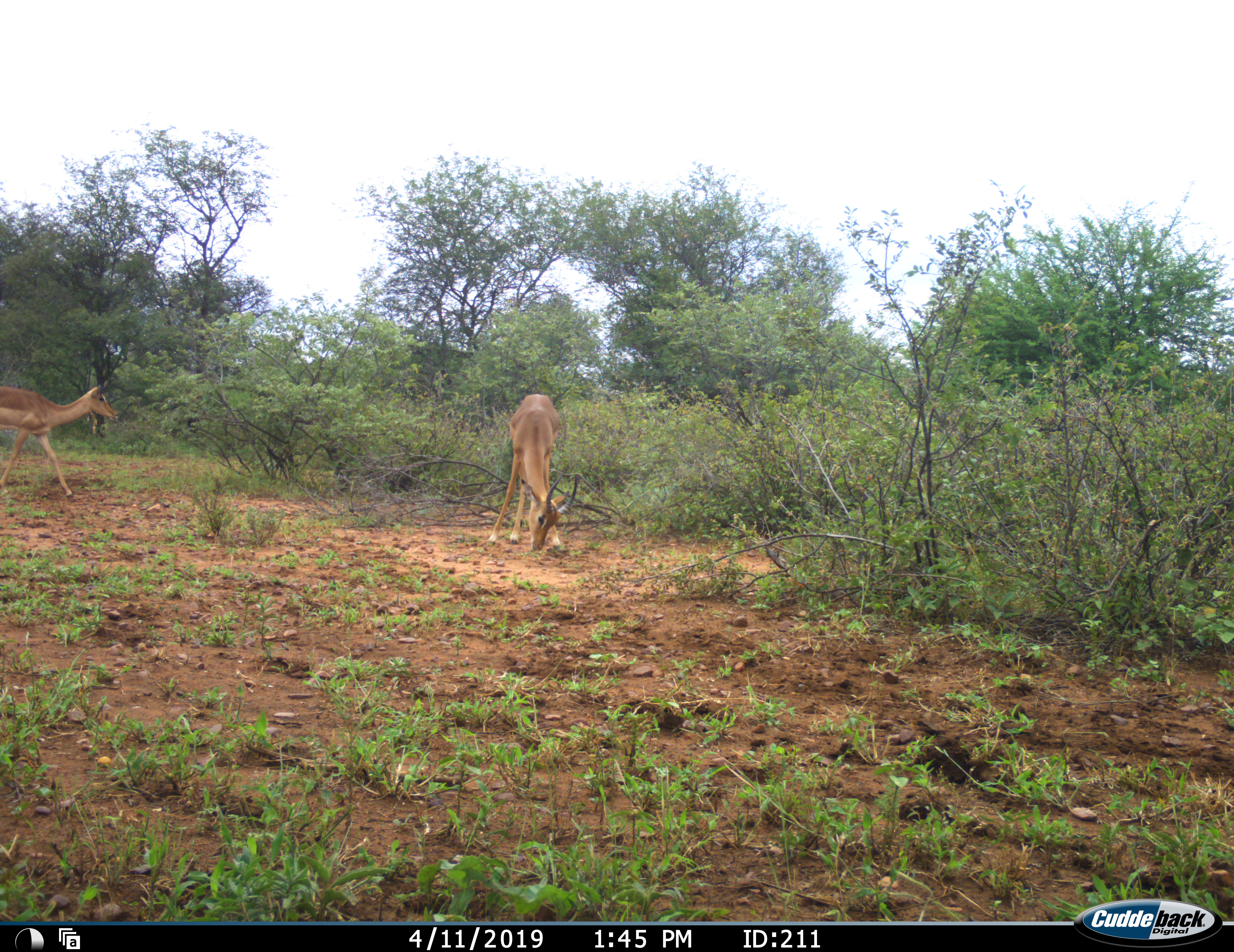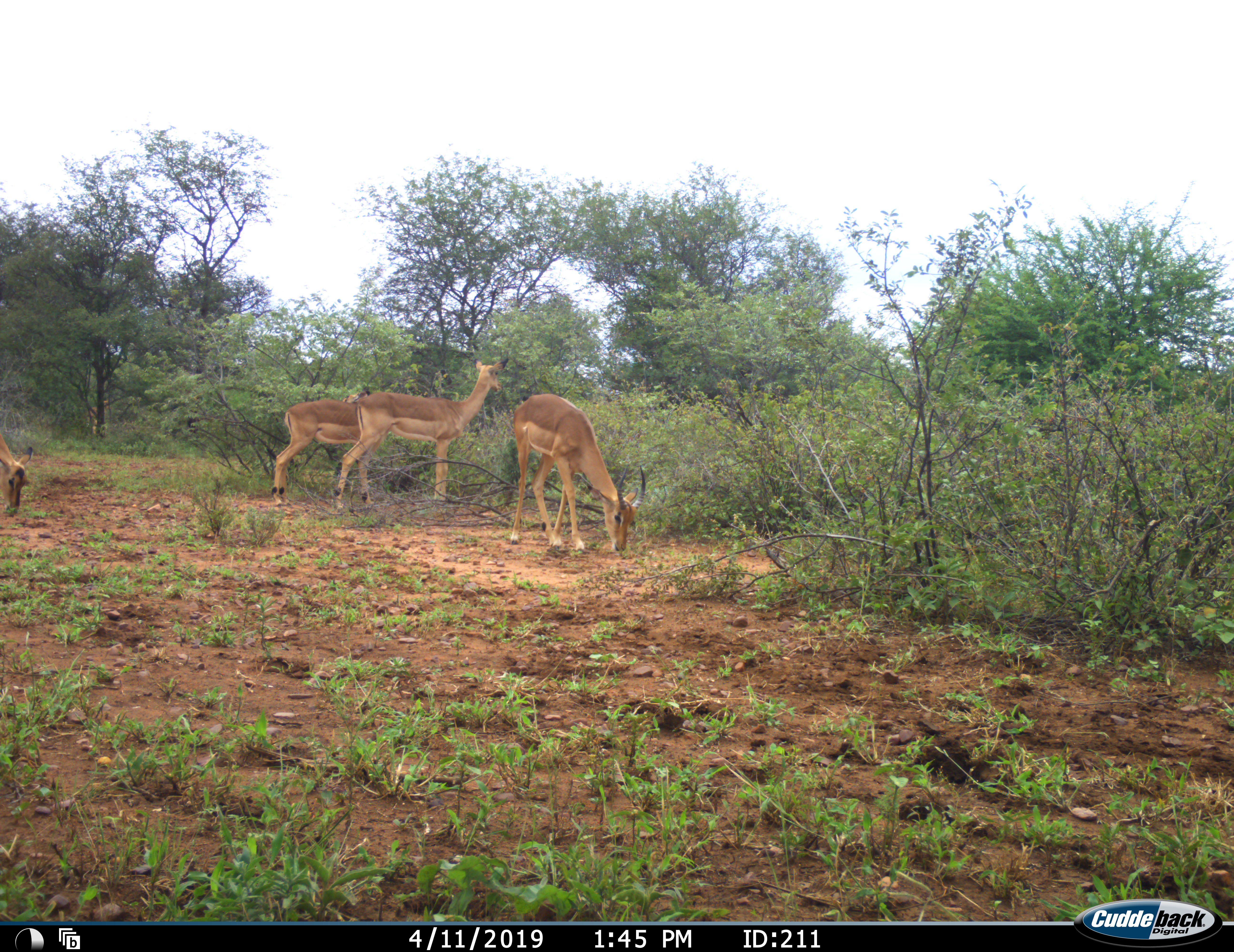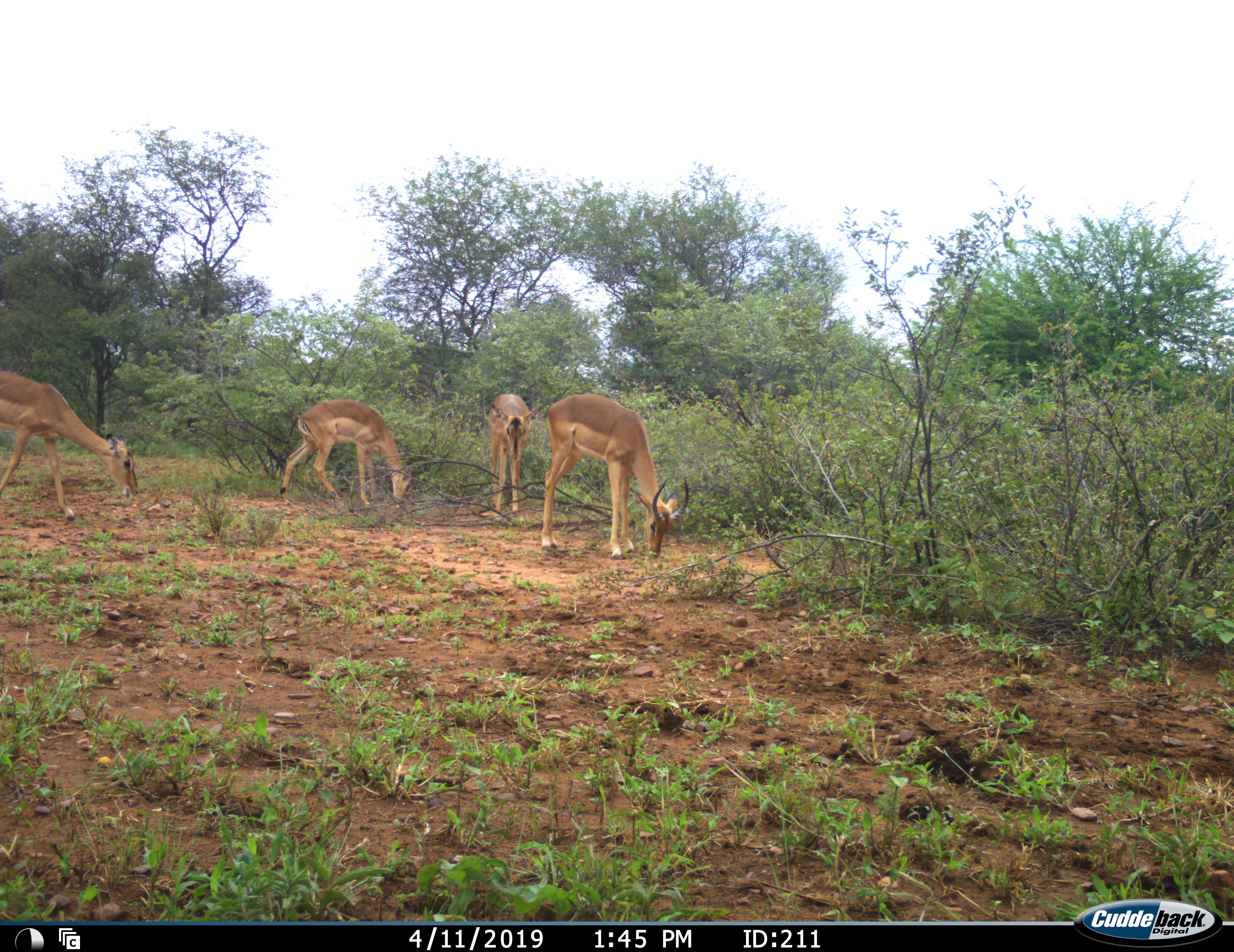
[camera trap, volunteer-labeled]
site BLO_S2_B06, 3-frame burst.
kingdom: Animalia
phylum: Chordata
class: Mammalia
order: Artiodactyla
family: Bovidae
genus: Aepyceros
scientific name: Aepyceros melampus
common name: impala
Impala (Aepyceros melampus), count 4. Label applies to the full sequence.